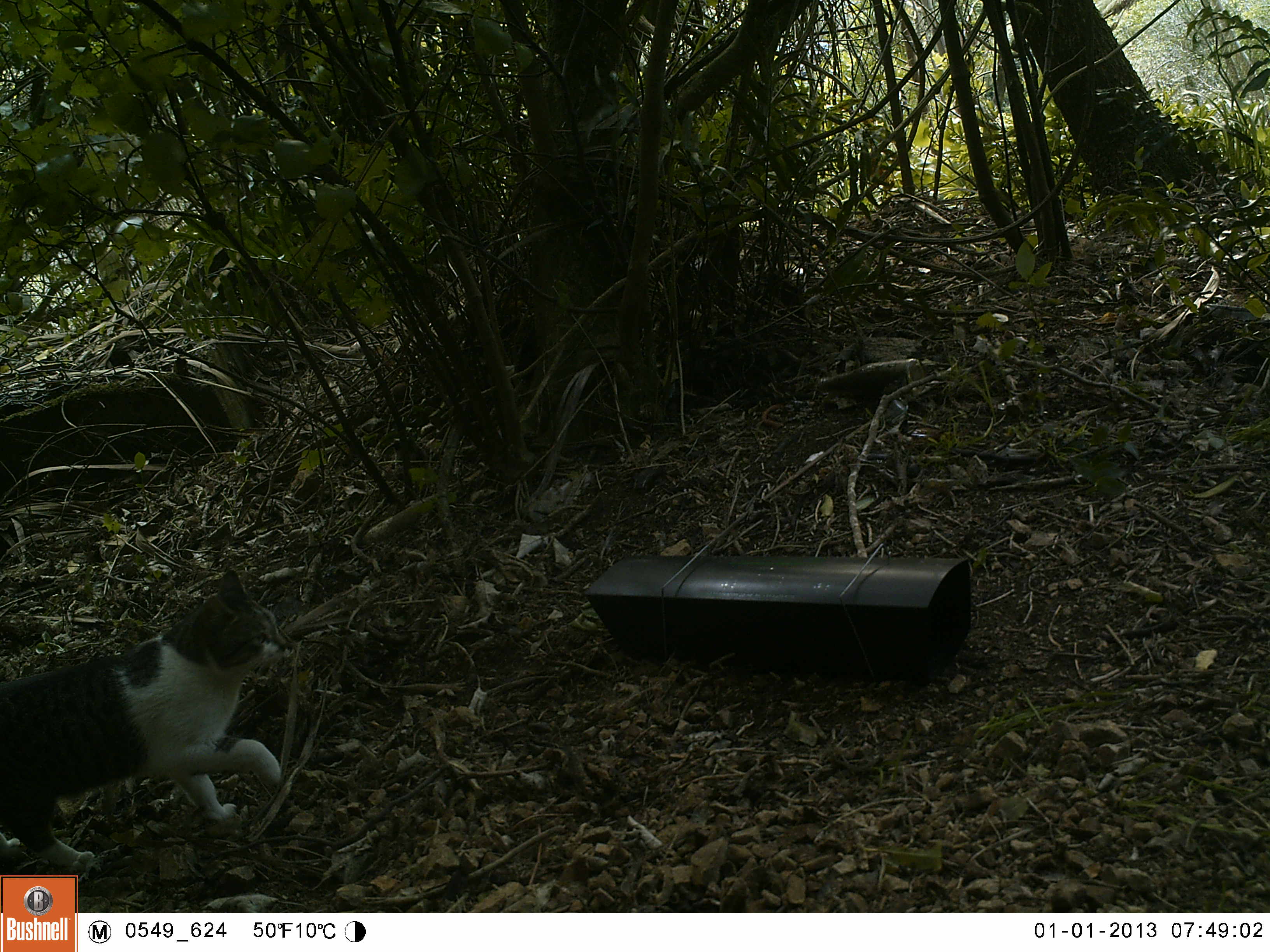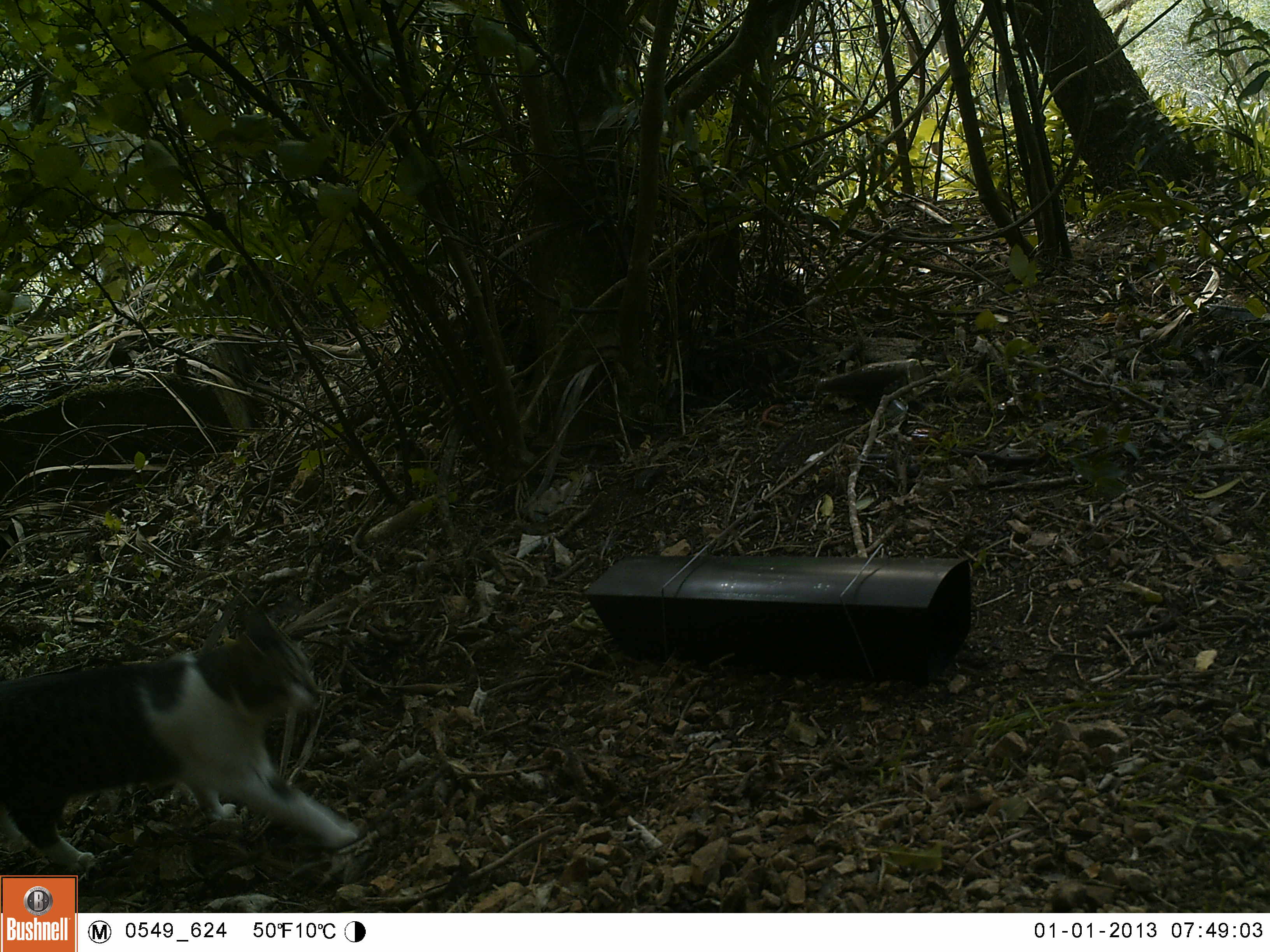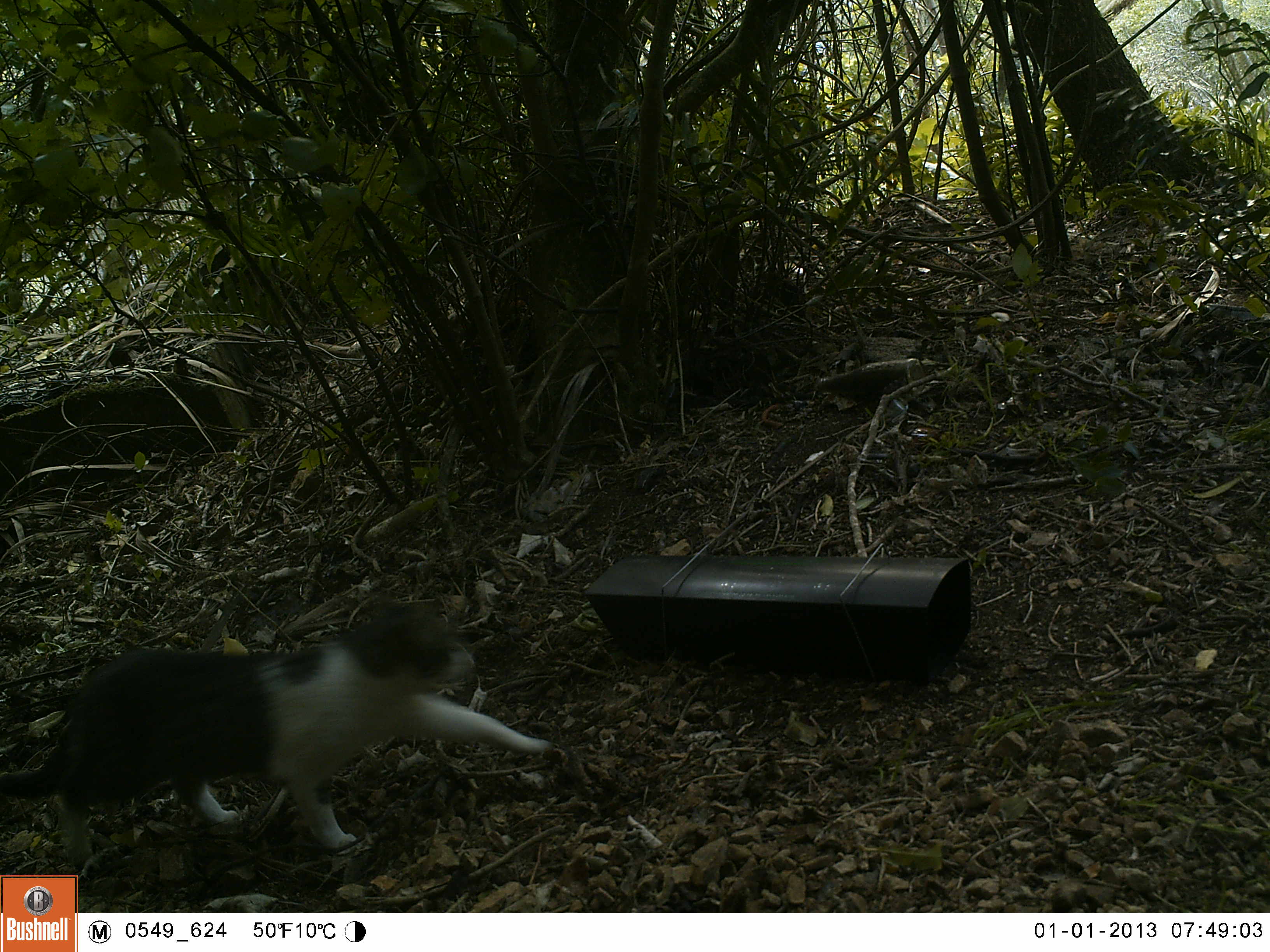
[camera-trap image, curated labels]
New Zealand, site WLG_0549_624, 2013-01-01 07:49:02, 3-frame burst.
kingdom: Animalia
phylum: Chordata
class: Mammalia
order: Carnivora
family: Felidae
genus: Felis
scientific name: Felis catus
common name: domestic cat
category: cat